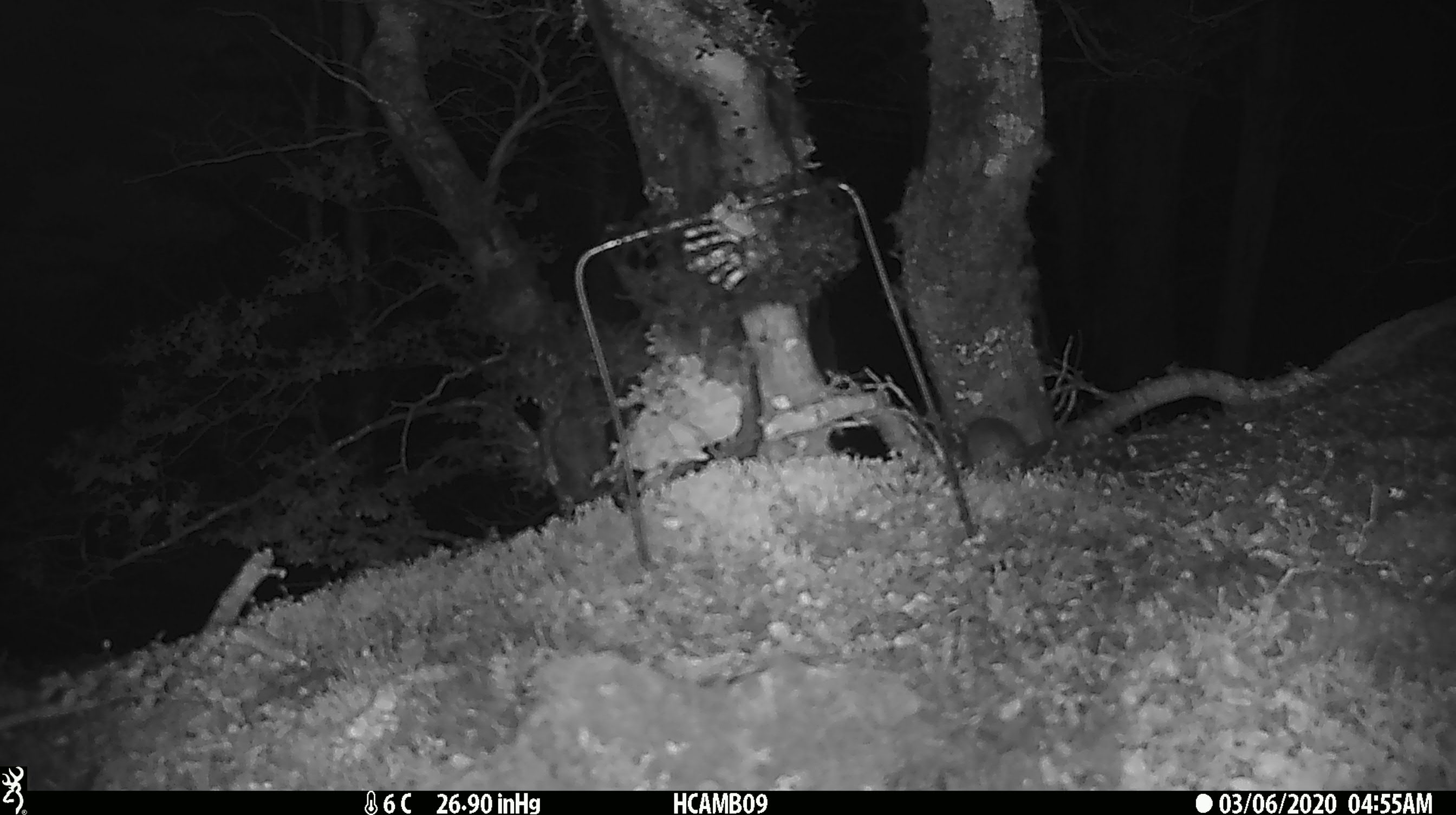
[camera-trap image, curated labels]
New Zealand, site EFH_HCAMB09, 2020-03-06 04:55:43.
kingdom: Animalia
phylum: Chordata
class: Mammalia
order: Rodentia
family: Muridae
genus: Mus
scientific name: Mus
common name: mouse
Mouse (Mus).